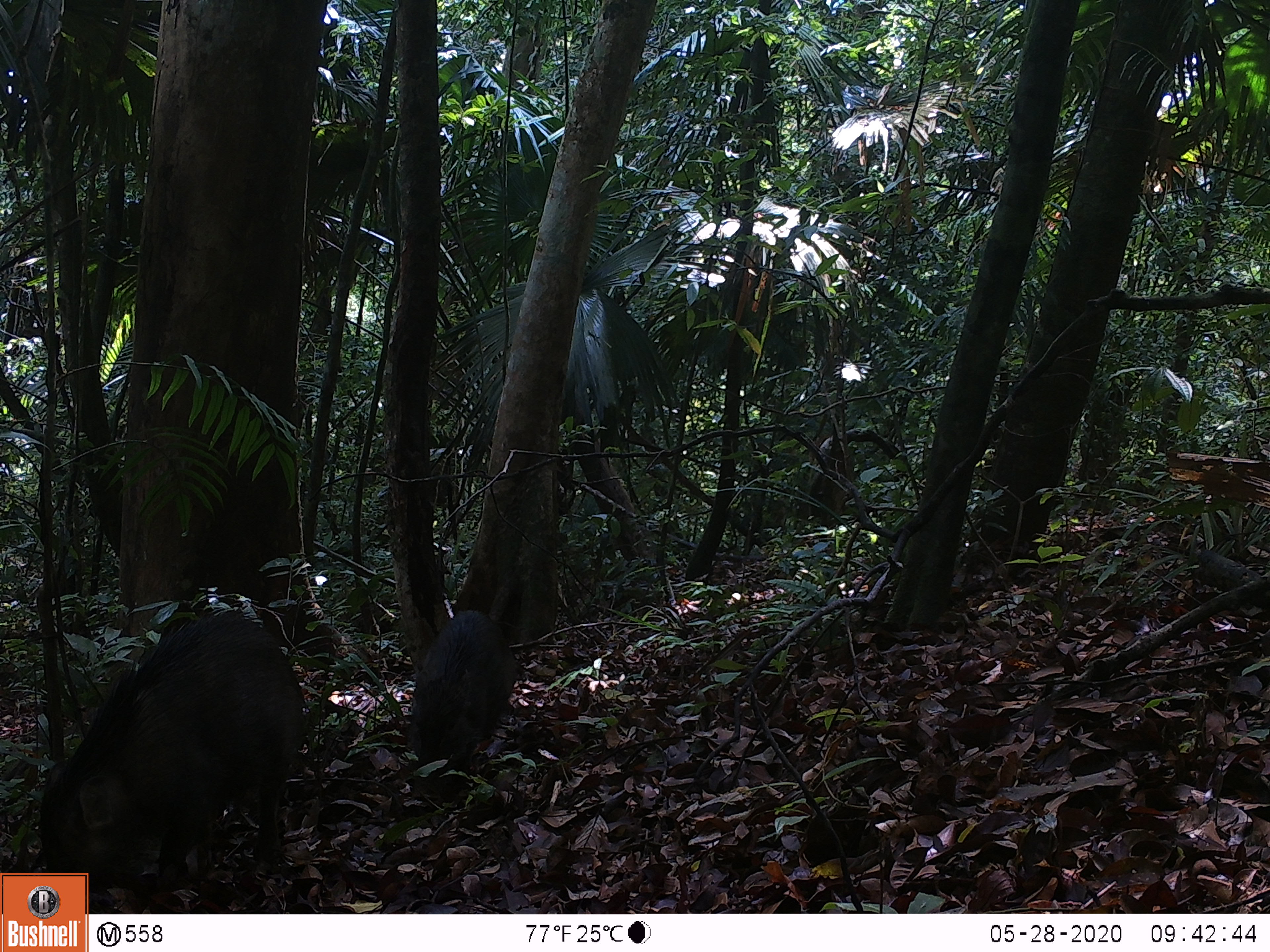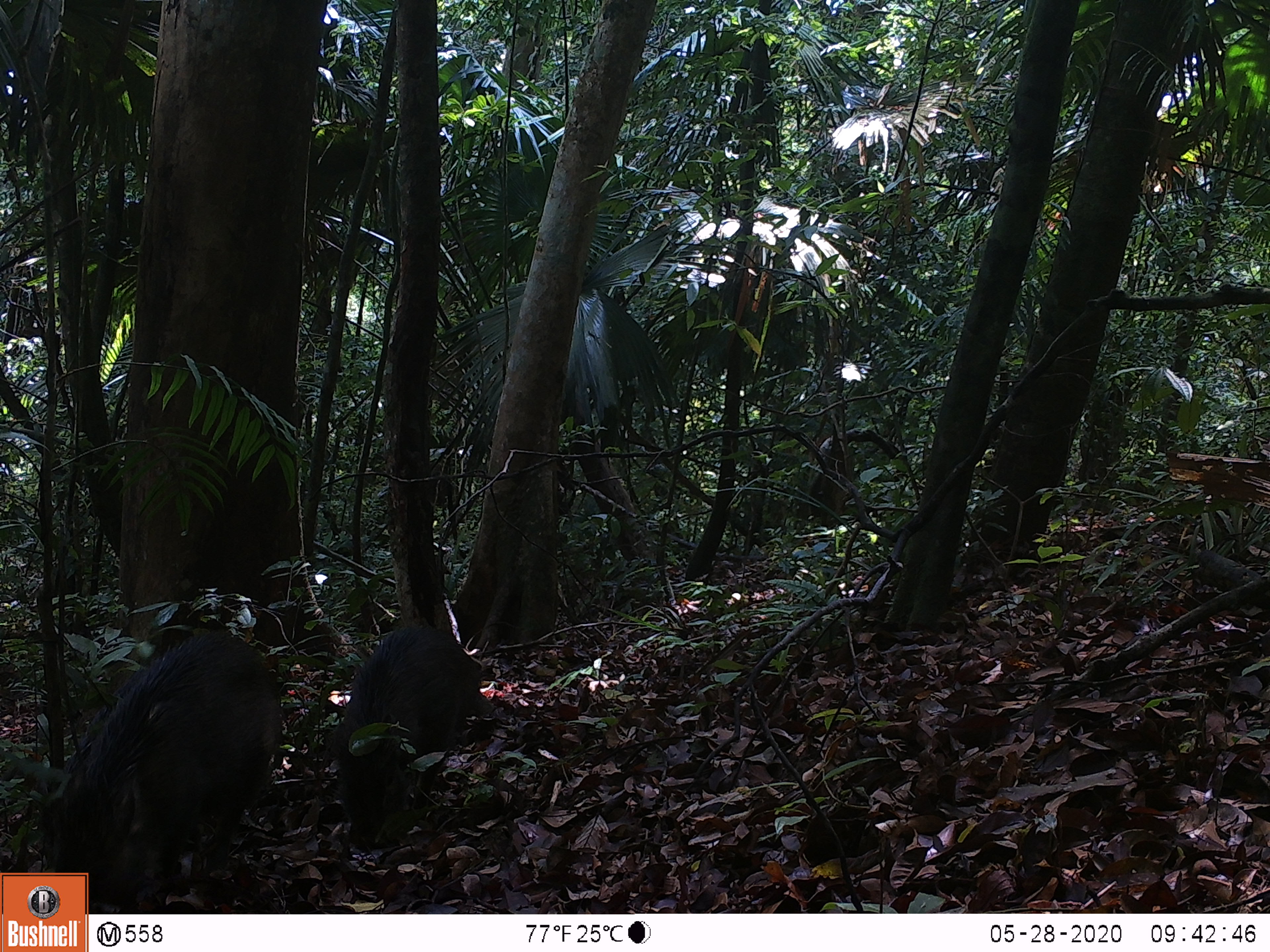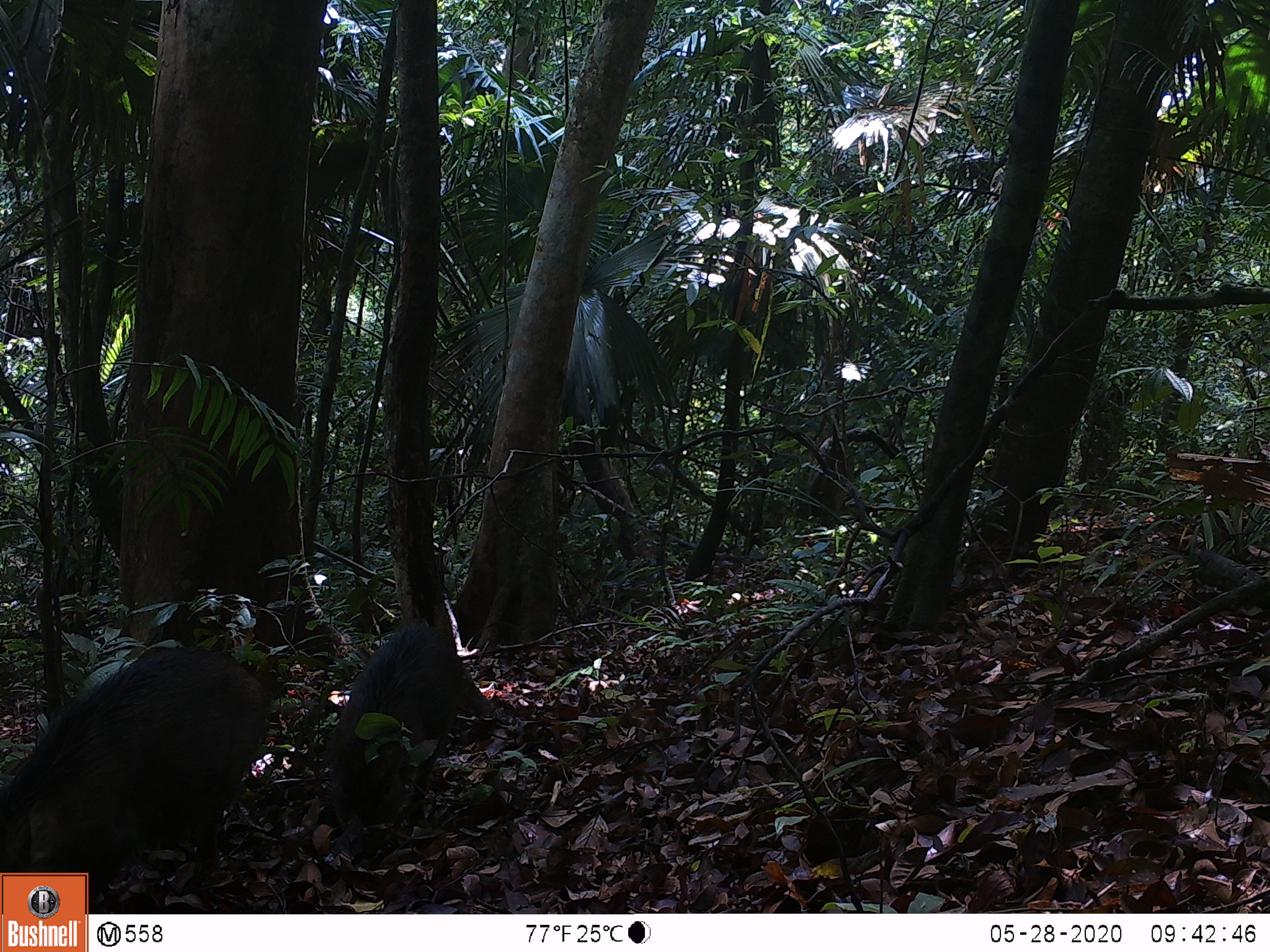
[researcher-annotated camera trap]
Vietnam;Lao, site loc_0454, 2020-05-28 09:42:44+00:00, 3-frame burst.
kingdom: Animalia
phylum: Chordata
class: Mammalia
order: Artiodactyla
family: Suidae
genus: Sus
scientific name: Sus scrofa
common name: eurasian wild pig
Eurasian wild pig (Sus scrofa). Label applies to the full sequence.